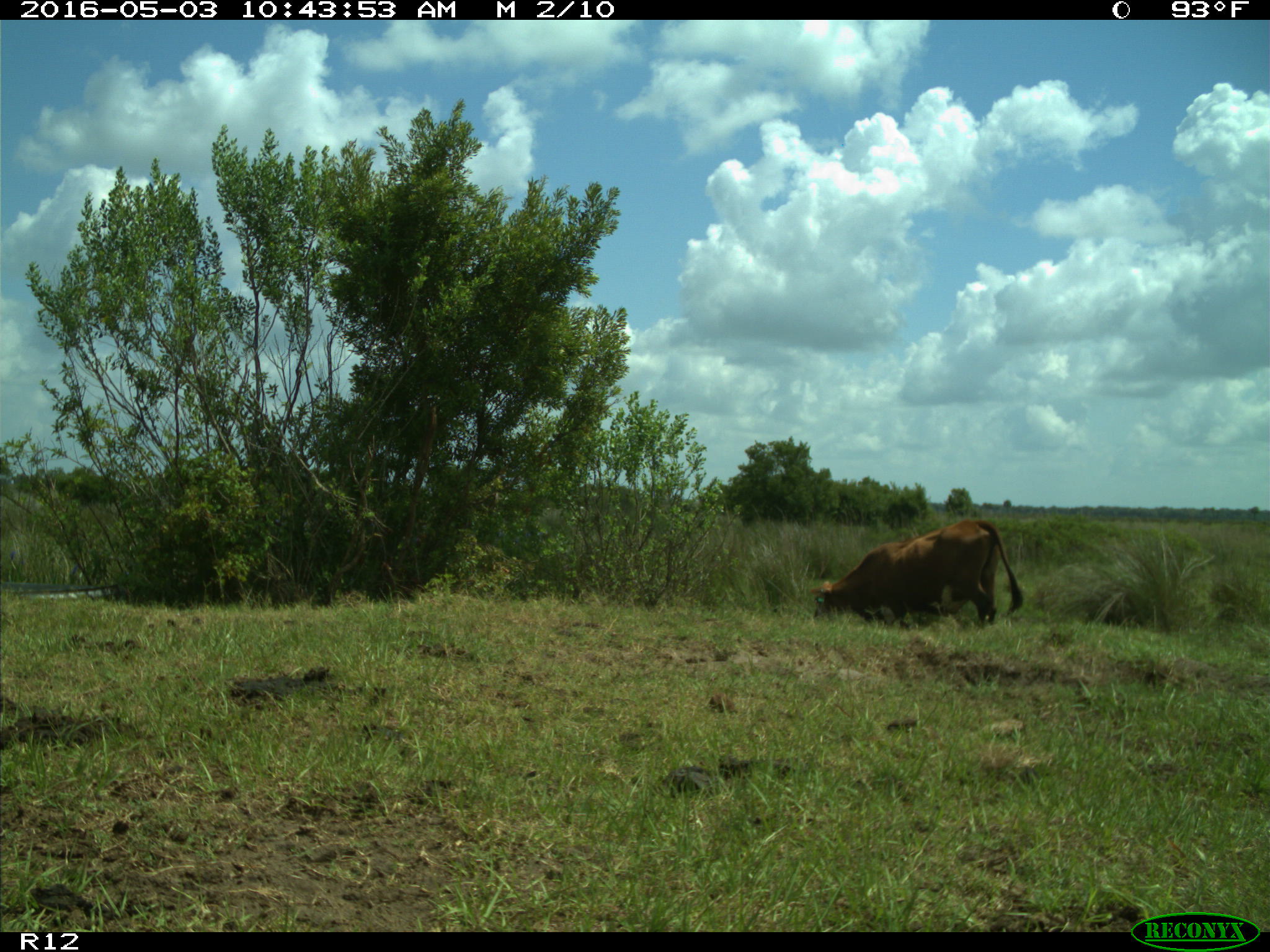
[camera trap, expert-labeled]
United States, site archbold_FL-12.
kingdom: Animalia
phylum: Chordata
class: Mammalia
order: Artiodactyla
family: Bovidae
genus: Bos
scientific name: Bos taurus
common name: domestic cow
Bos taurus (domestic cow).